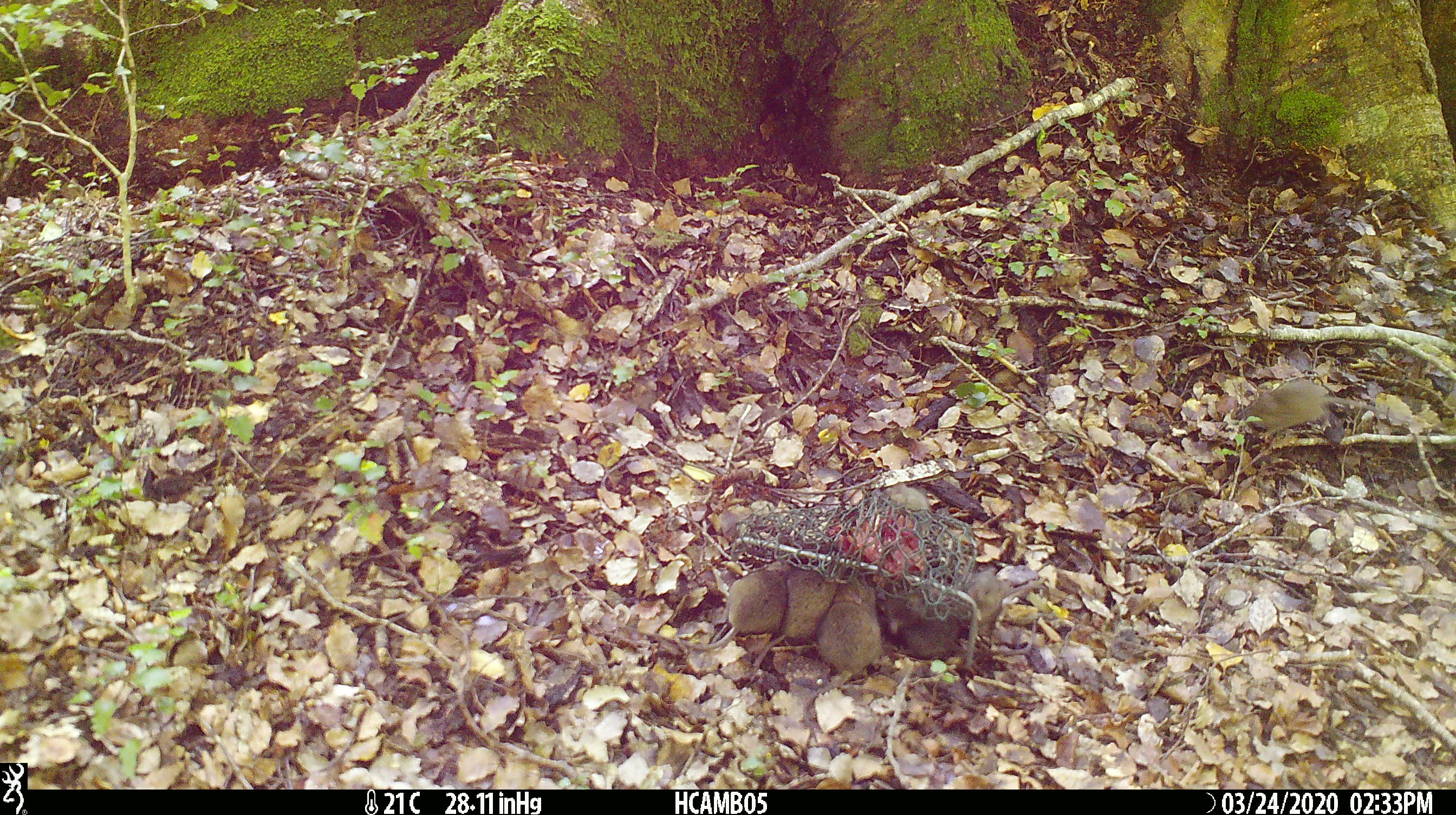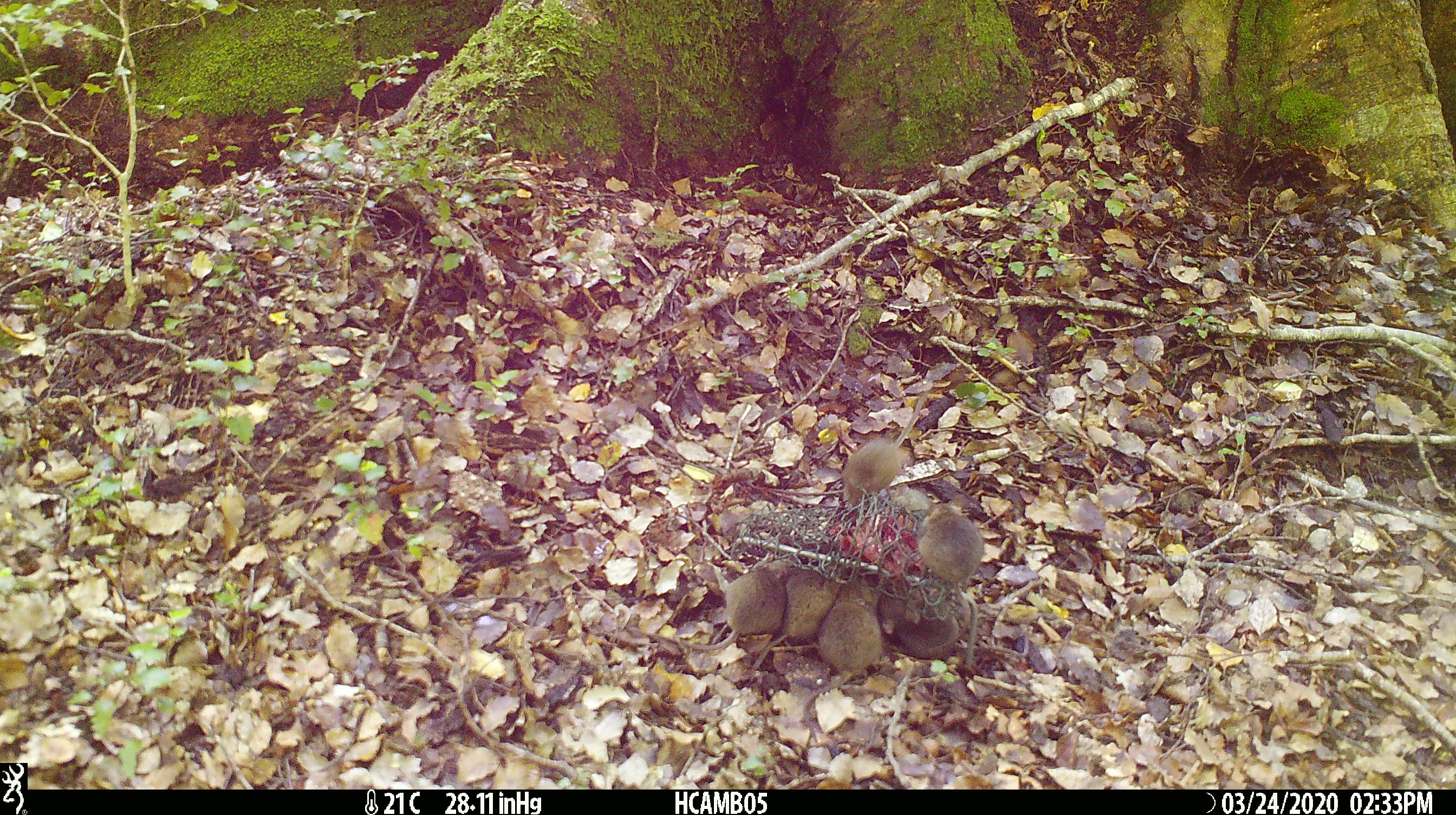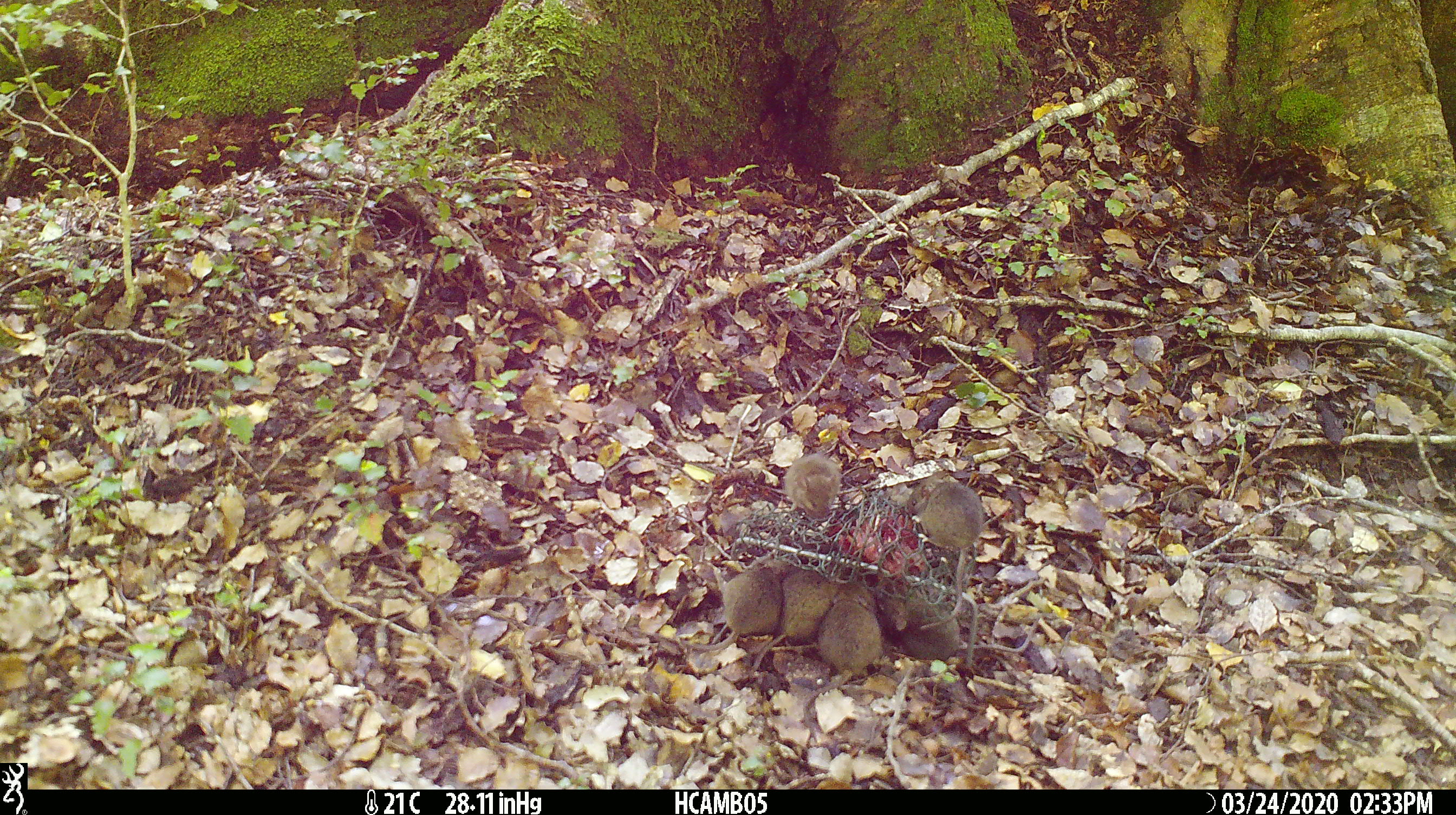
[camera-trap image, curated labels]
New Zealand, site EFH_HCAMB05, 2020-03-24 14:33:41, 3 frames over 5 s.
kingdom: Animalia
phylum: Chordata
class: Mammalia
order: Rodentia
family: Muridae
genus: Mus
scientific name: Mus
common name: mouse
Mouse (Mus).